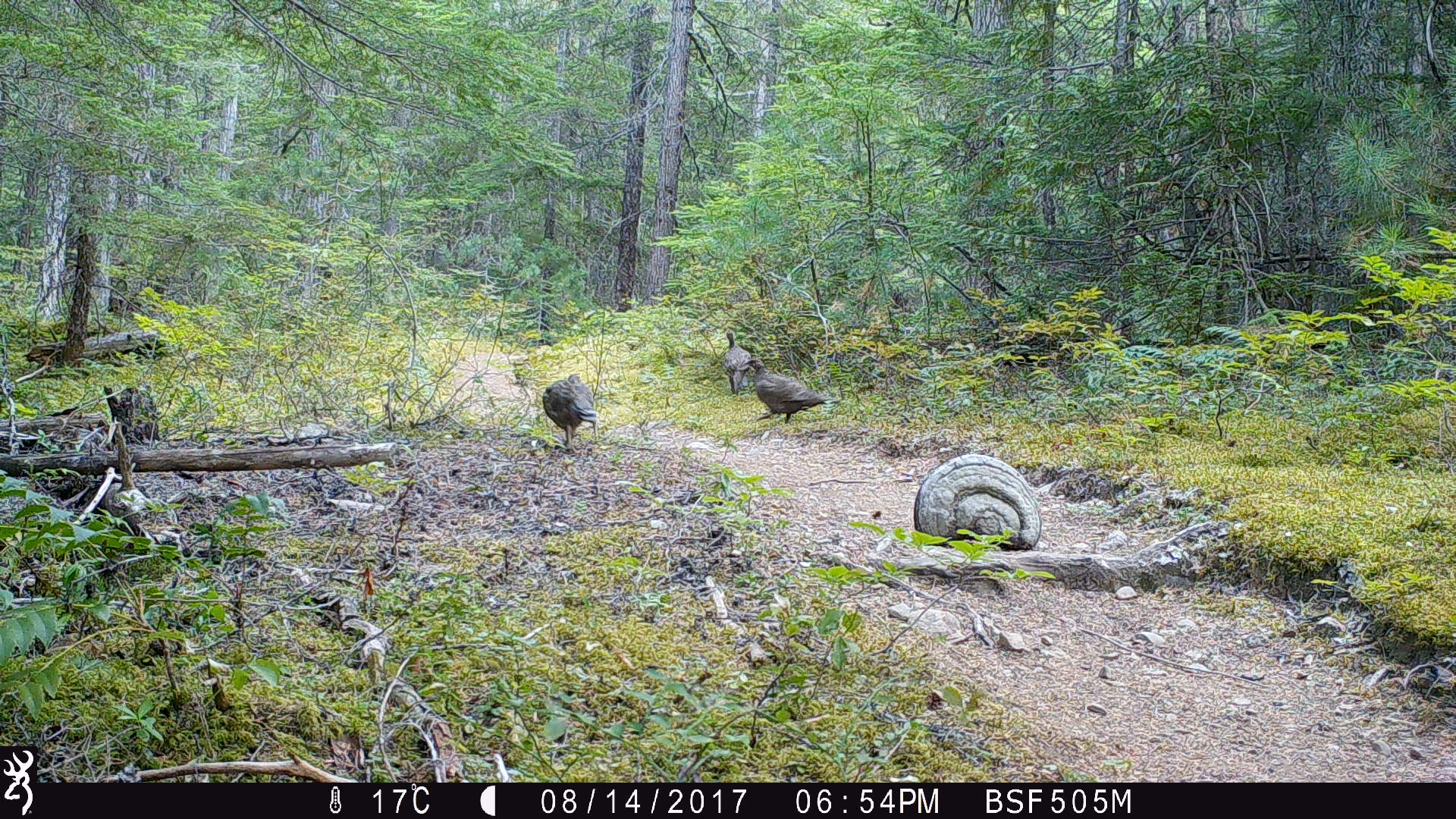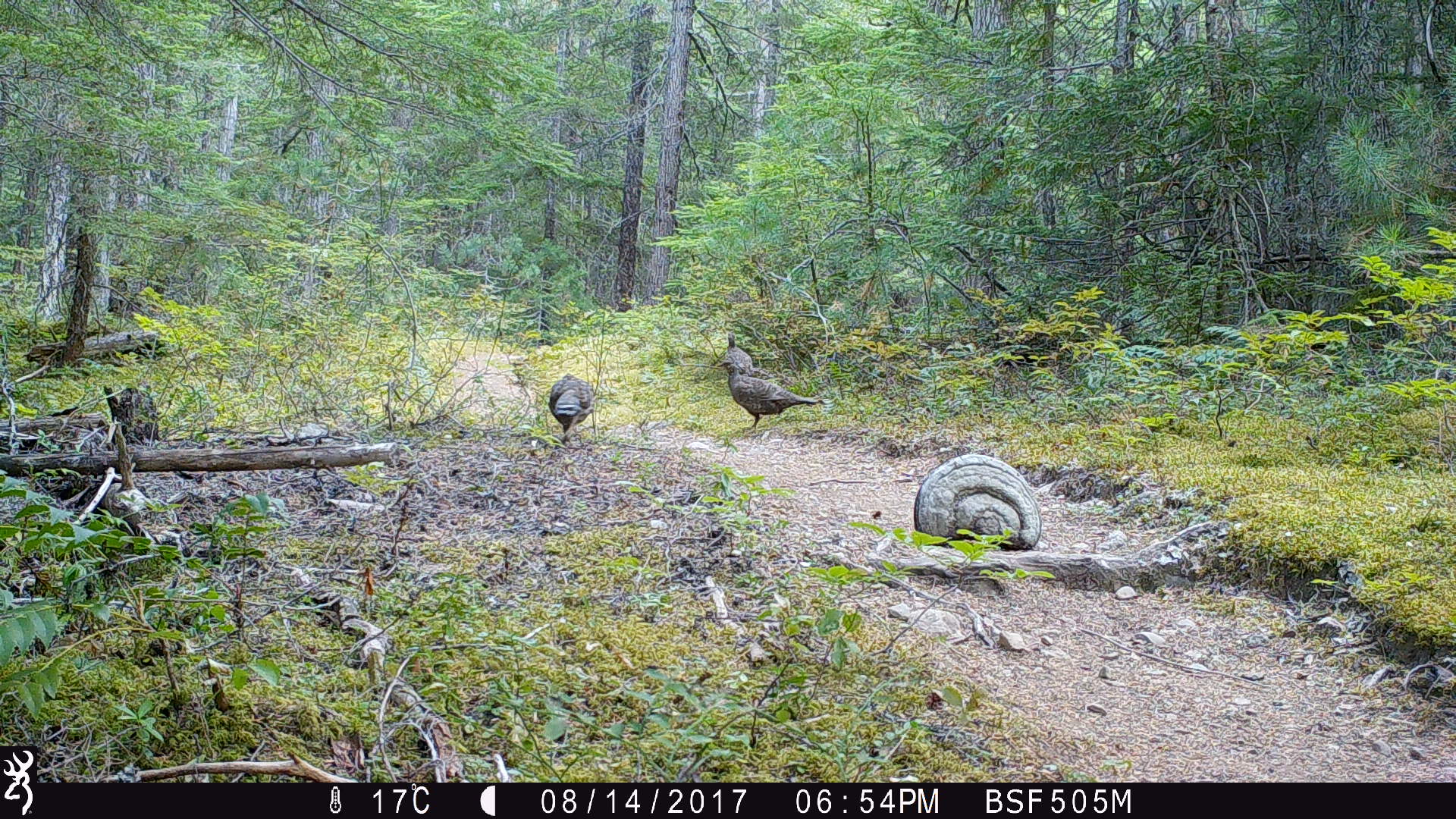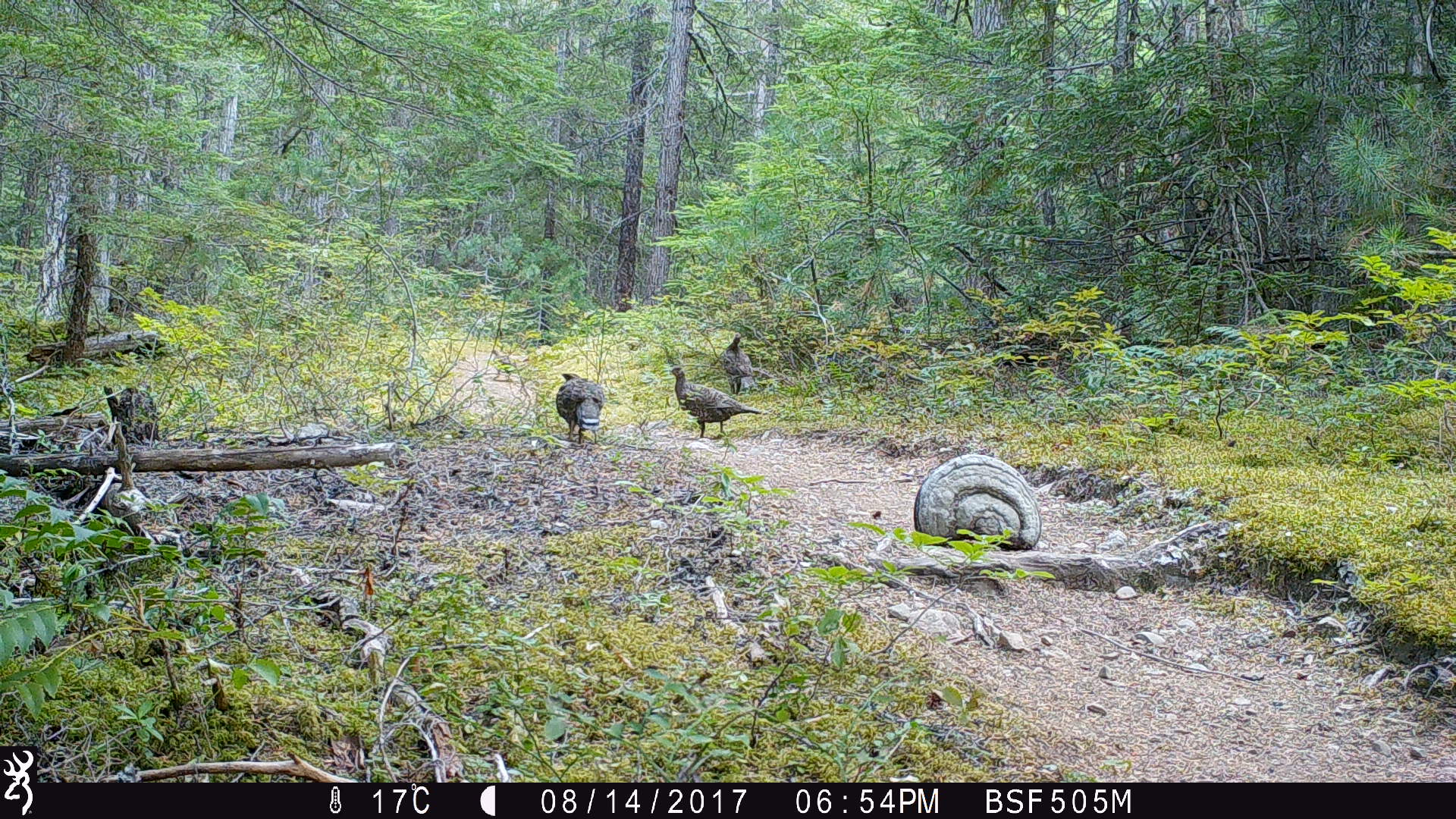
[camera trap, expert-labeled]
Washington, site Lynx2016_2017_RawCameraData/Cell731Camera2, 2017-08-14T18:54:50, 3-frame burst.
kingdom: Animalia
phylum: Chordata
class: Aves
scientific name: Aves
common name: birds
Aves (birds). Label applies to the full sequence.